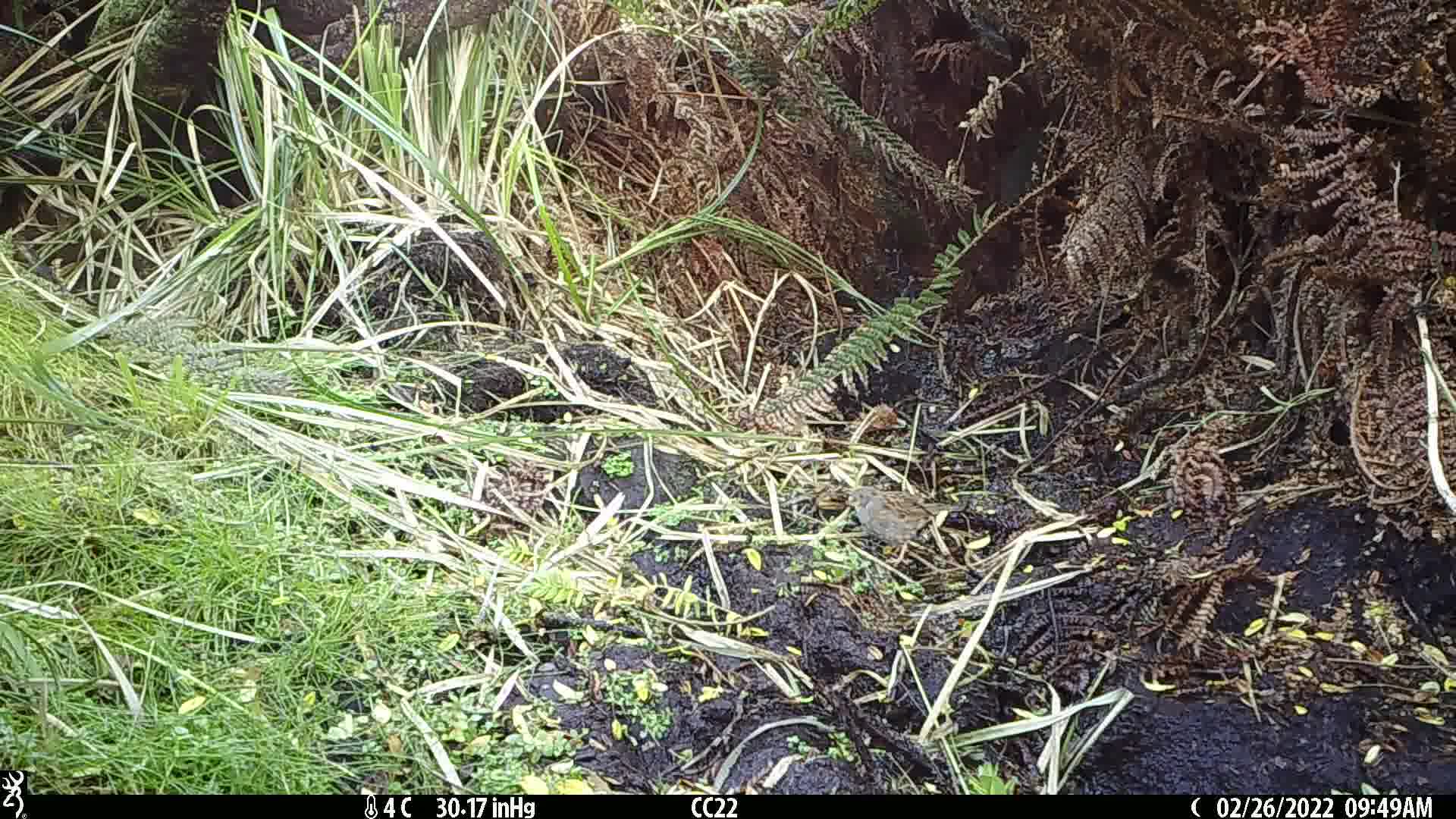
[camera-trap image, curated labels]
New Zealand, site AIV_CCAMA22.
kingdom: Animalia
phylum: Chordata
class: Aves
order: Passeriformes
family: Prunellidae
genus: Prunella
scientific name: Prunella modularis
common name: dunnock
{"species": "dunnock (Prunella modularis)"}